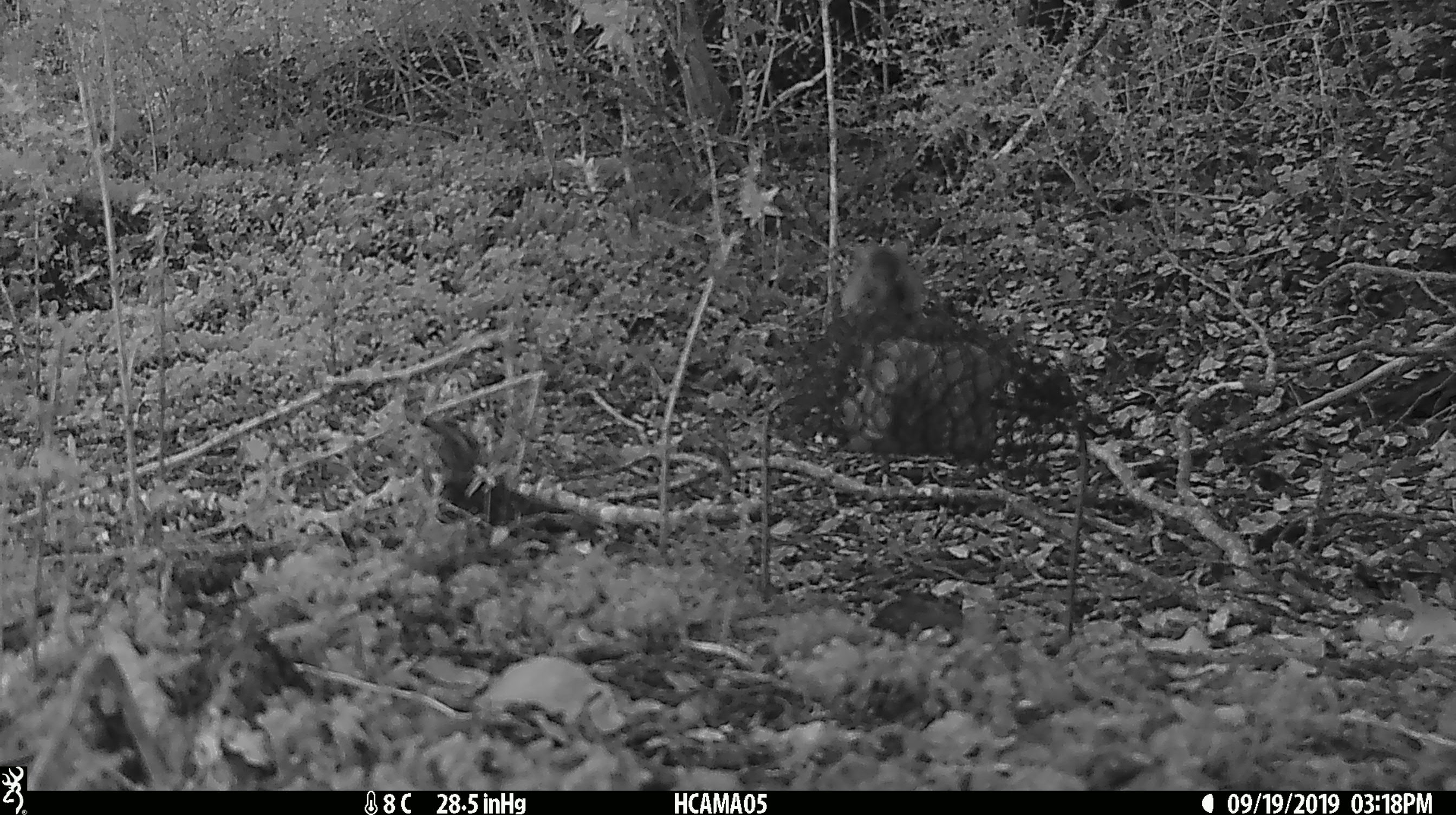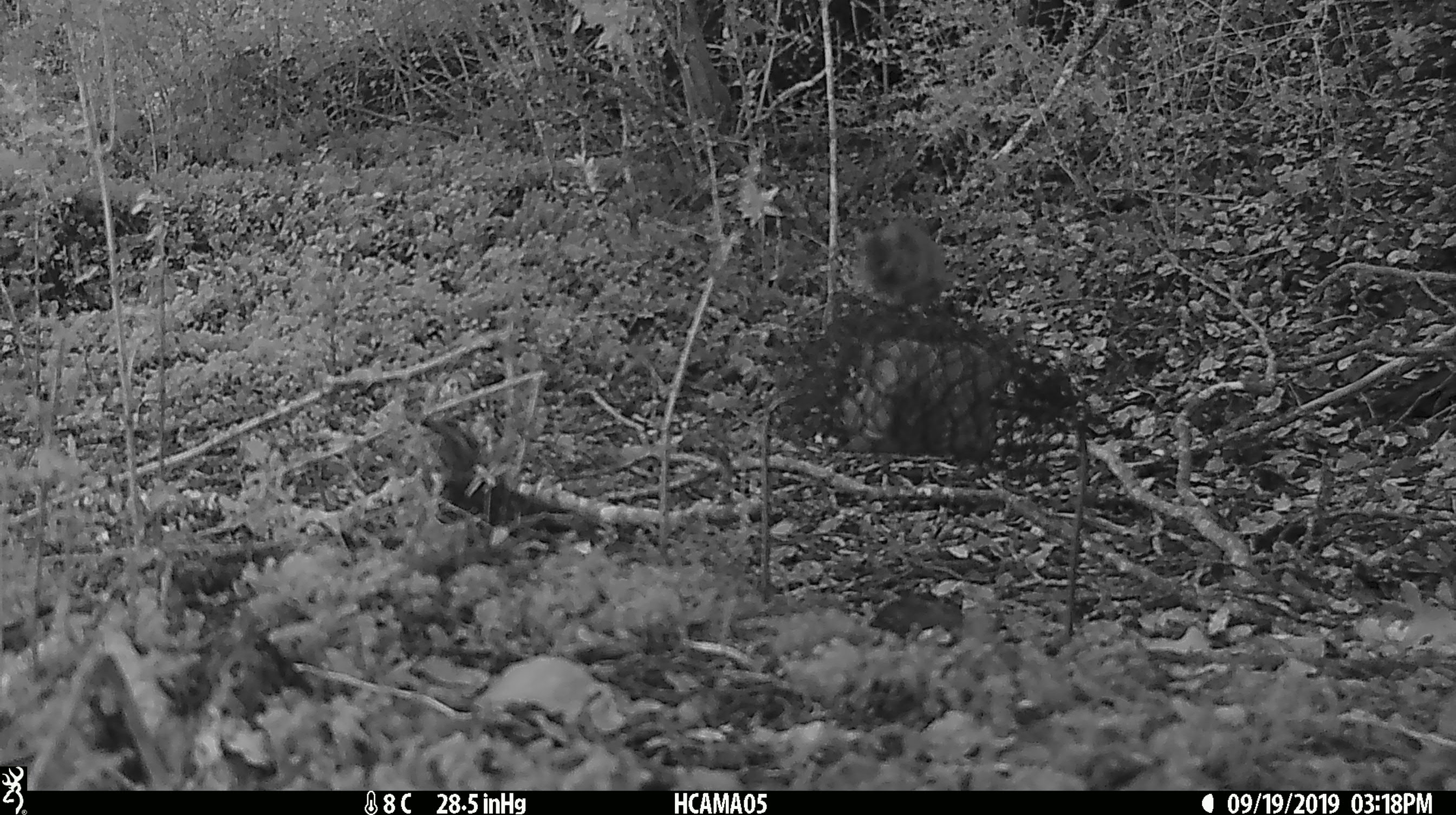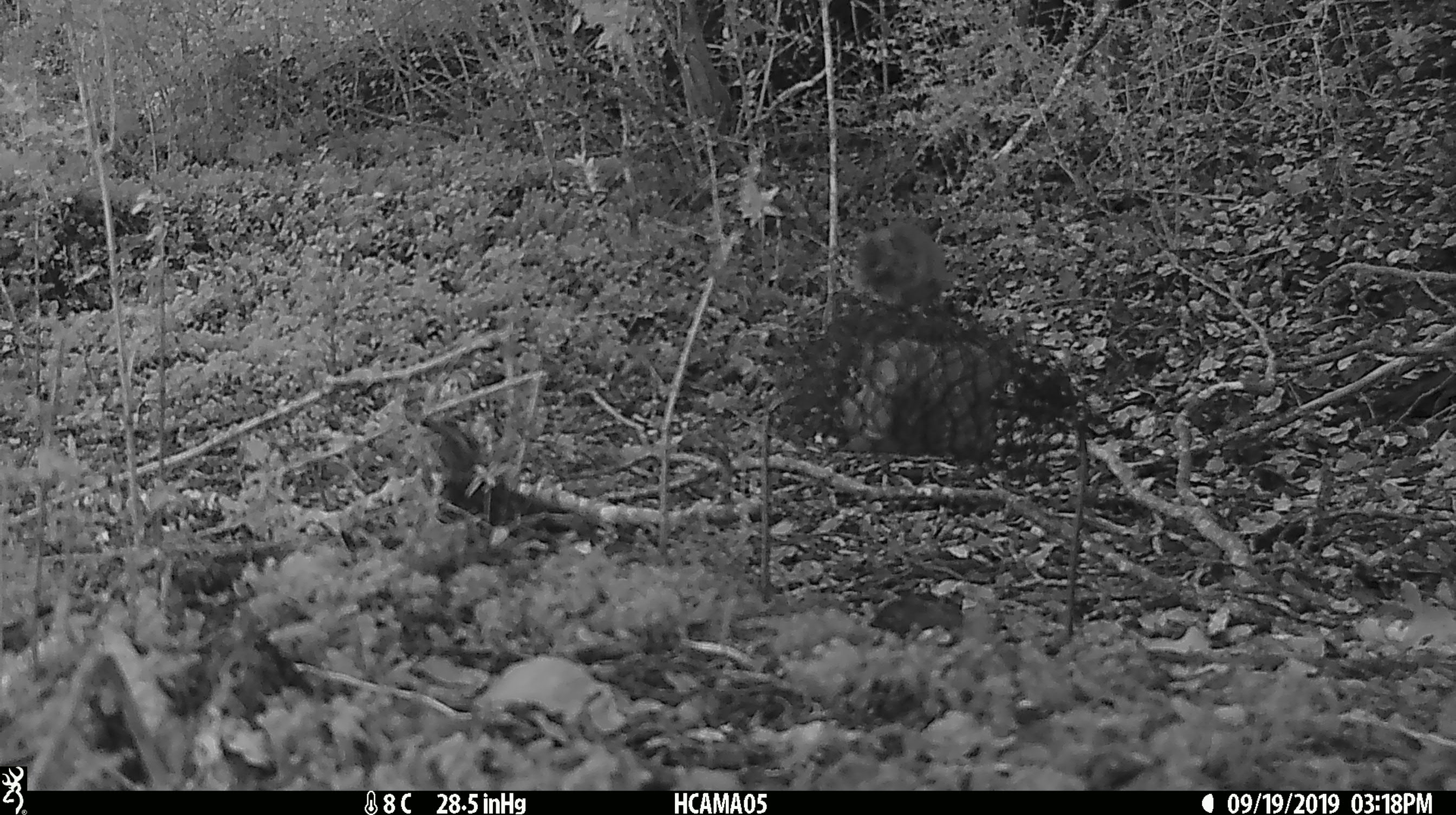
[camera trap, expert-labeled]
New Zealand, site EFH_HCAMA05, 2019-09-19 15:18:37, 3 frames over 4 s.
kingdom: Animalia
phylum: Chordata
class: Mammalia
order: Rodentia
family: Muridae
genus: Mus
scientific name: Mus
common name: mouse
Mouse (Mus).